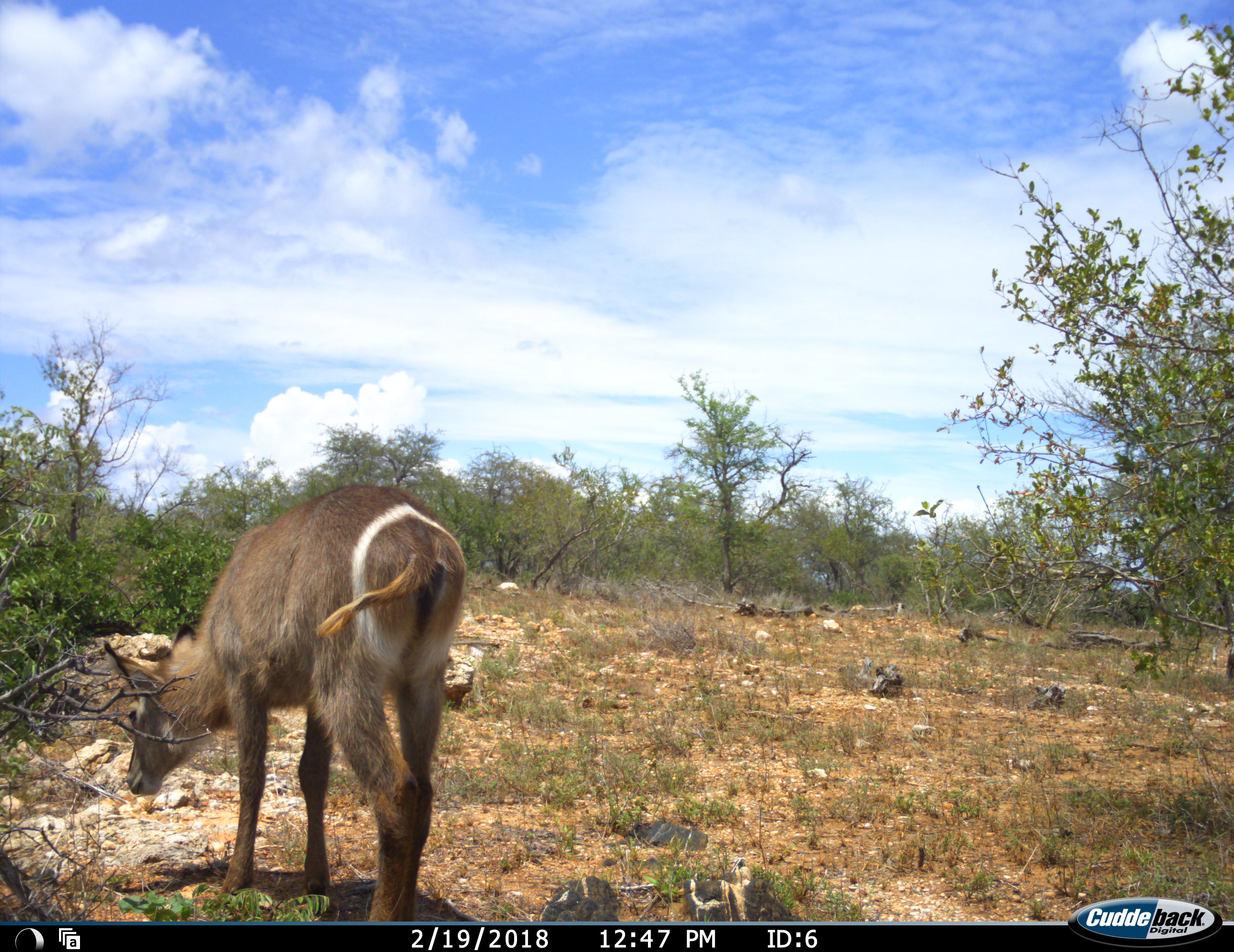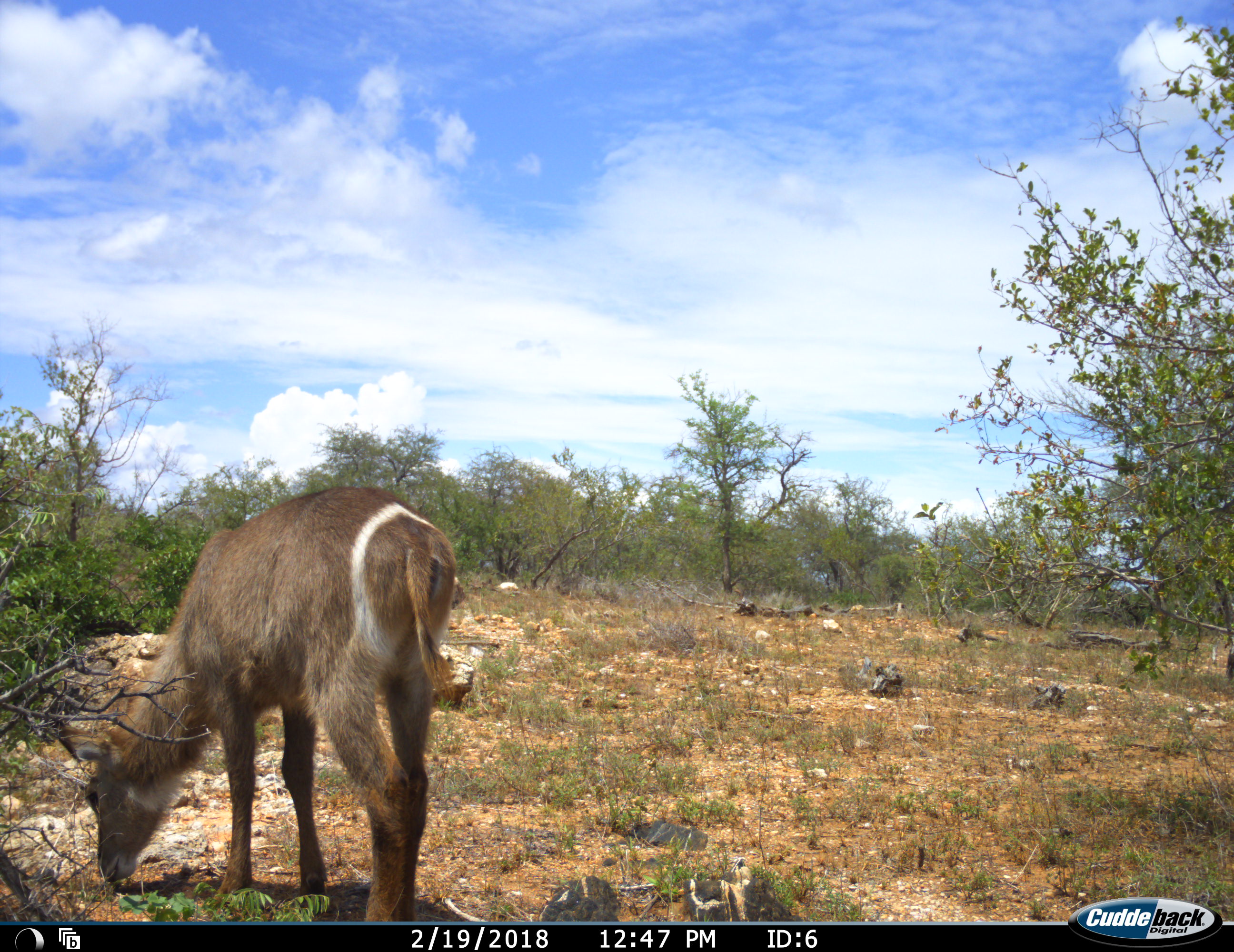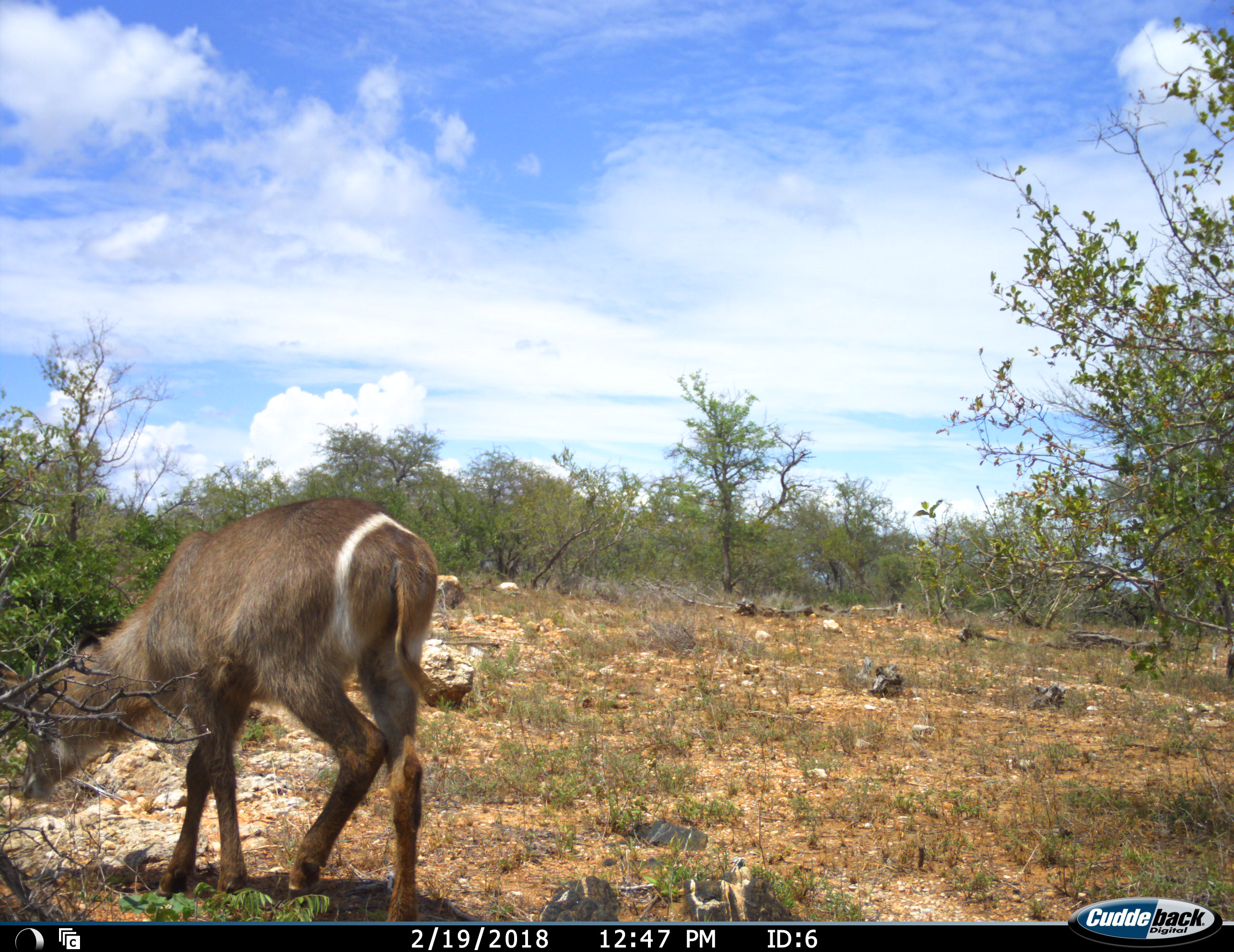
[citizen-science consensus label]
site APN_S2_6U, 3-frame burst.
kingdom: Animalia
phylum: Chordata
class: Mammalia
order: Artiodactyla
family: Bovidae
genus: Kobus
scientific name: Kobus ellipsiprymnus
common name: waterbuck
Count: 1.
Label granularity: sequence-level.